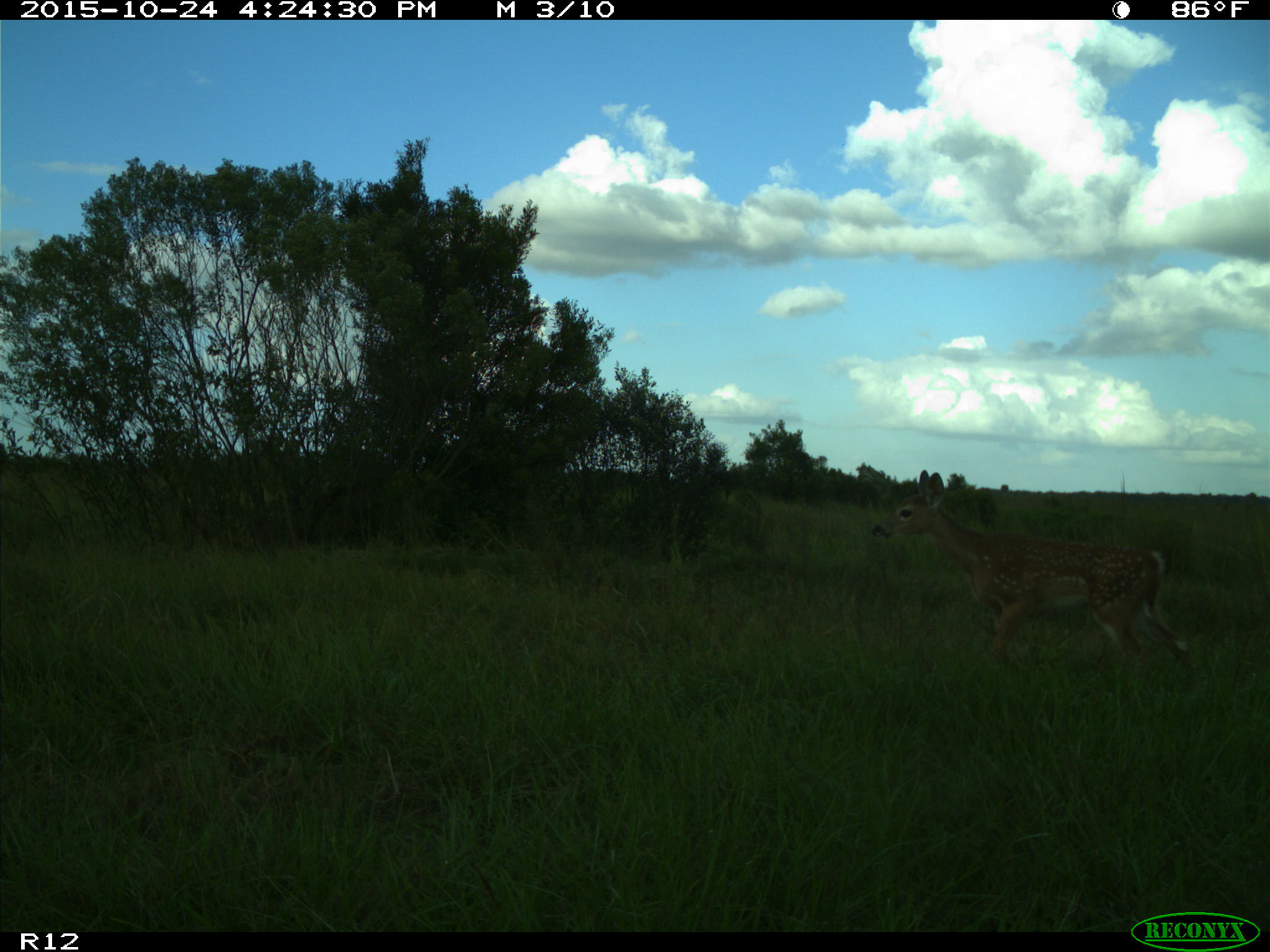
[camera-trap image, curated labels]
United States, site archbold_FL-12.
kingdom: Animalia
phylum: Chordata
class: Mammalia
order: Artiodactyla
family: Cervidae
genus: Odocoileus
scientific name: Odocoileus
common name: deer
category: unidentified deer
Unidentified deer (deer) (Odocoileus).